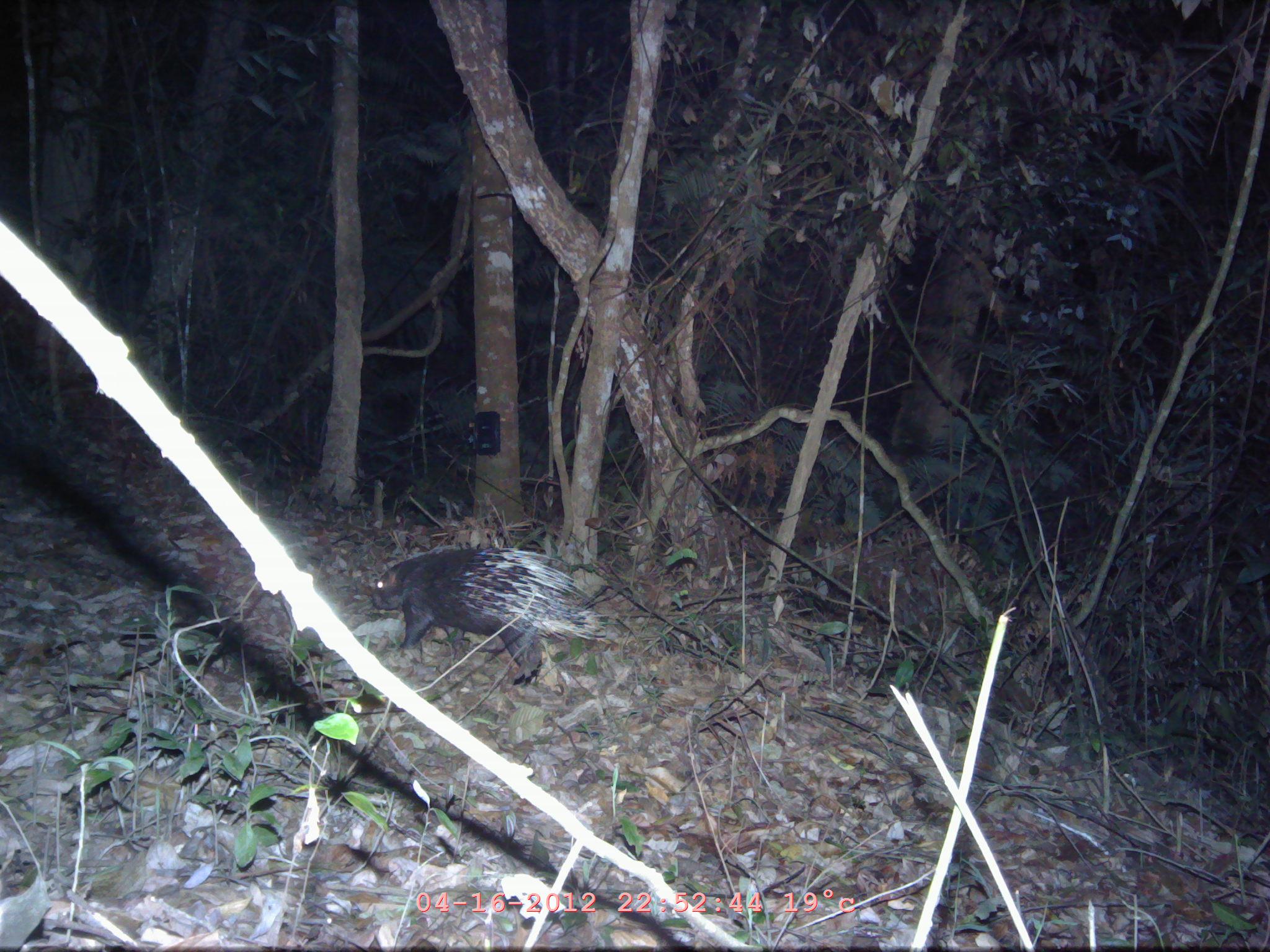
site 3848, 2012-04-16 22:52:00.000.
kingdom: Animalia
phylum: Chordata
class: Mammalia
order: Rodentia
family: Hystricidae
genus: Hystrix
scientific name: Hystrix brachyura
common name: east asian porcupine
Hystrix brachyura (east asian porcupine), count 1.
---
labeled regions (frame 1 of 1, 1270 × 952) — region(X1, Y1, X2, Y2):
hystrix brachyura: region(369, 544, 607, 687)